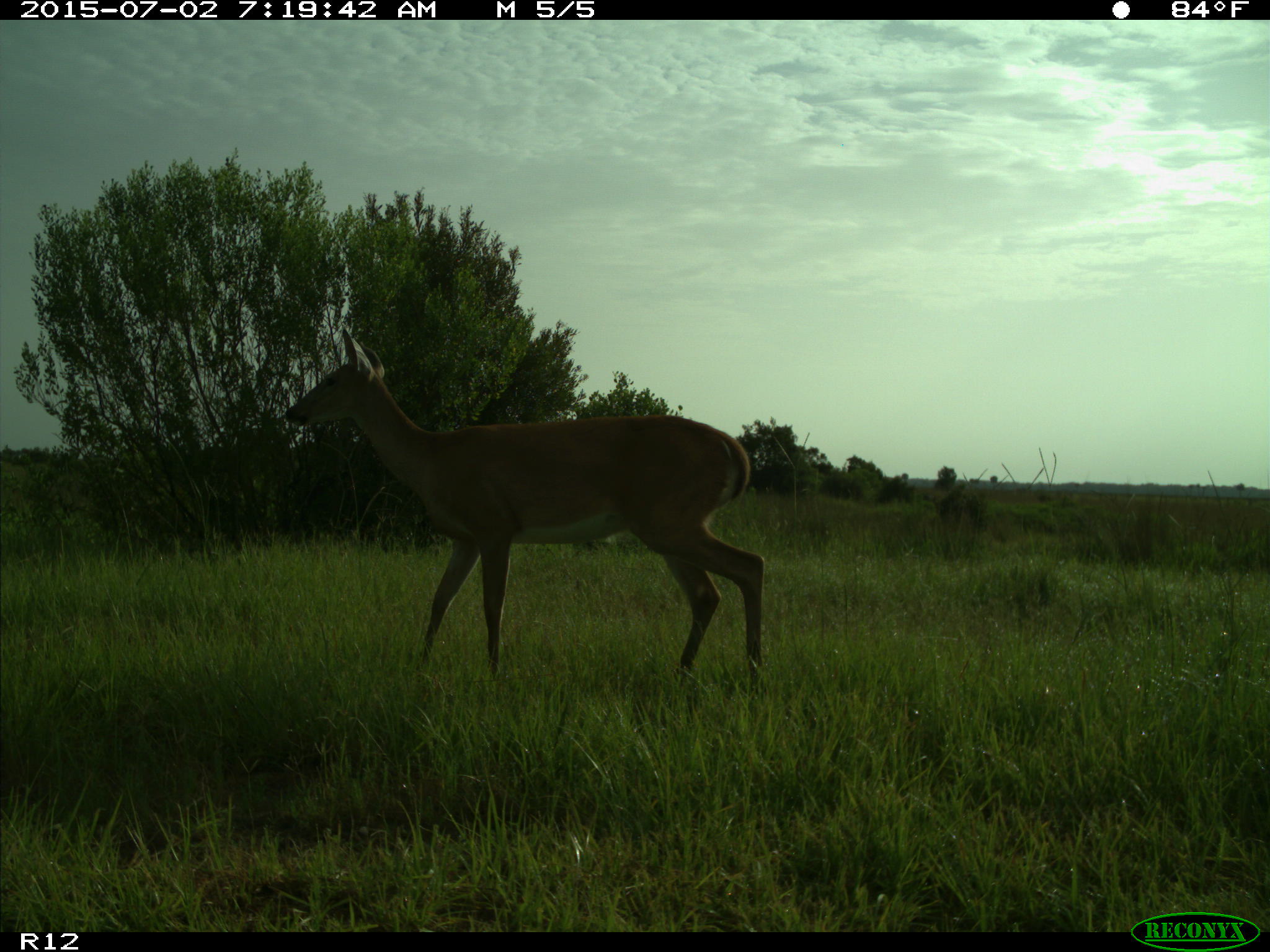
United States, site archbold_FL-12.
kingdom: Animalia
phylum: Chordata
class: Mammalia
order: Artiodactyla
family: Cervidae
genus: Odocoileus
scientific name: Odocoileus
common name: deer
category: unidentified deer